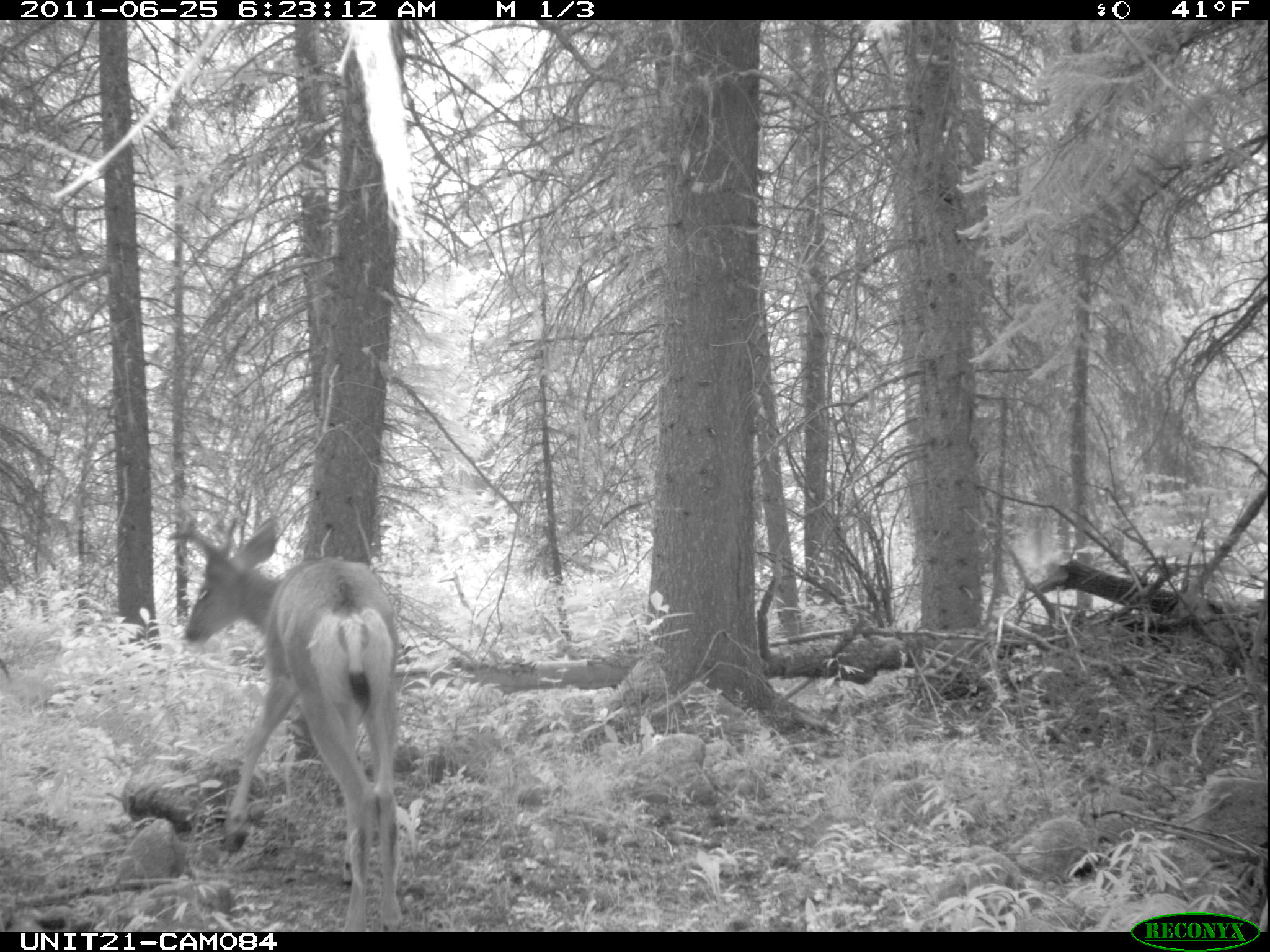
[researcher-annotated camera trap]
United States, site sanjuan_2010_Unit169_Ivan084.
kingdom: Animalia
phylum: Chordata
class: Mammalia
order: Artiodactyla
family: Cervidae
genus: Odocoileus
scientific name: Odocoileus hemionus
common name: mule deer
Odocoileus hemionus (mule deer).